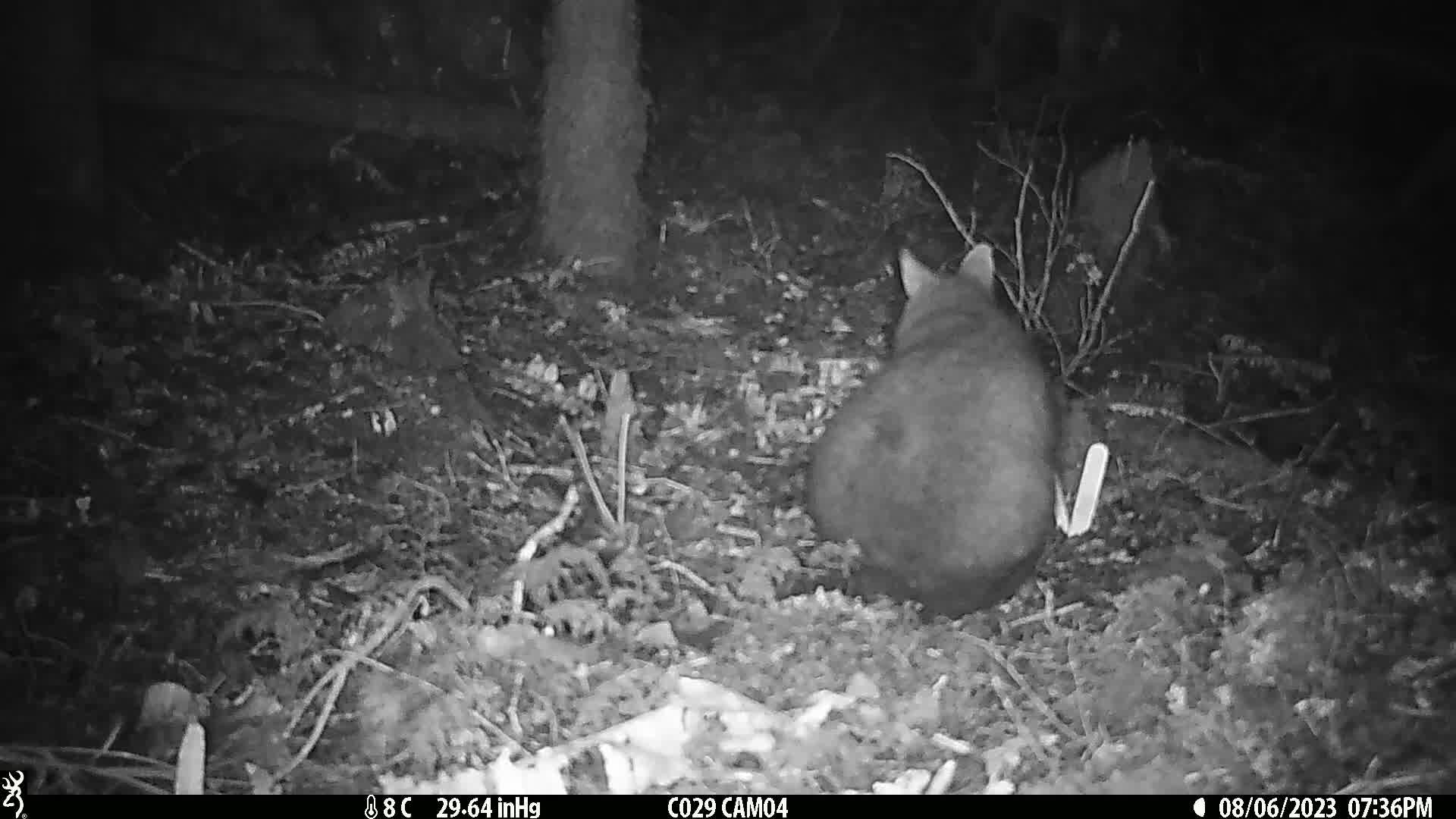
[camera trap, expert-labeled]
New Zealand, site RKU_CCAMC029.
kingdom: Animalia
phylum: Chordata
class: Mammalia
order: Diprotodontia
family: Phalangeridae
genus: Trichosurus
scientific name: Trichosurus vulpecula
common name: common brushtail possum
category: possum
Possum (common brushtail possum) (Trichosurus vulpecula).